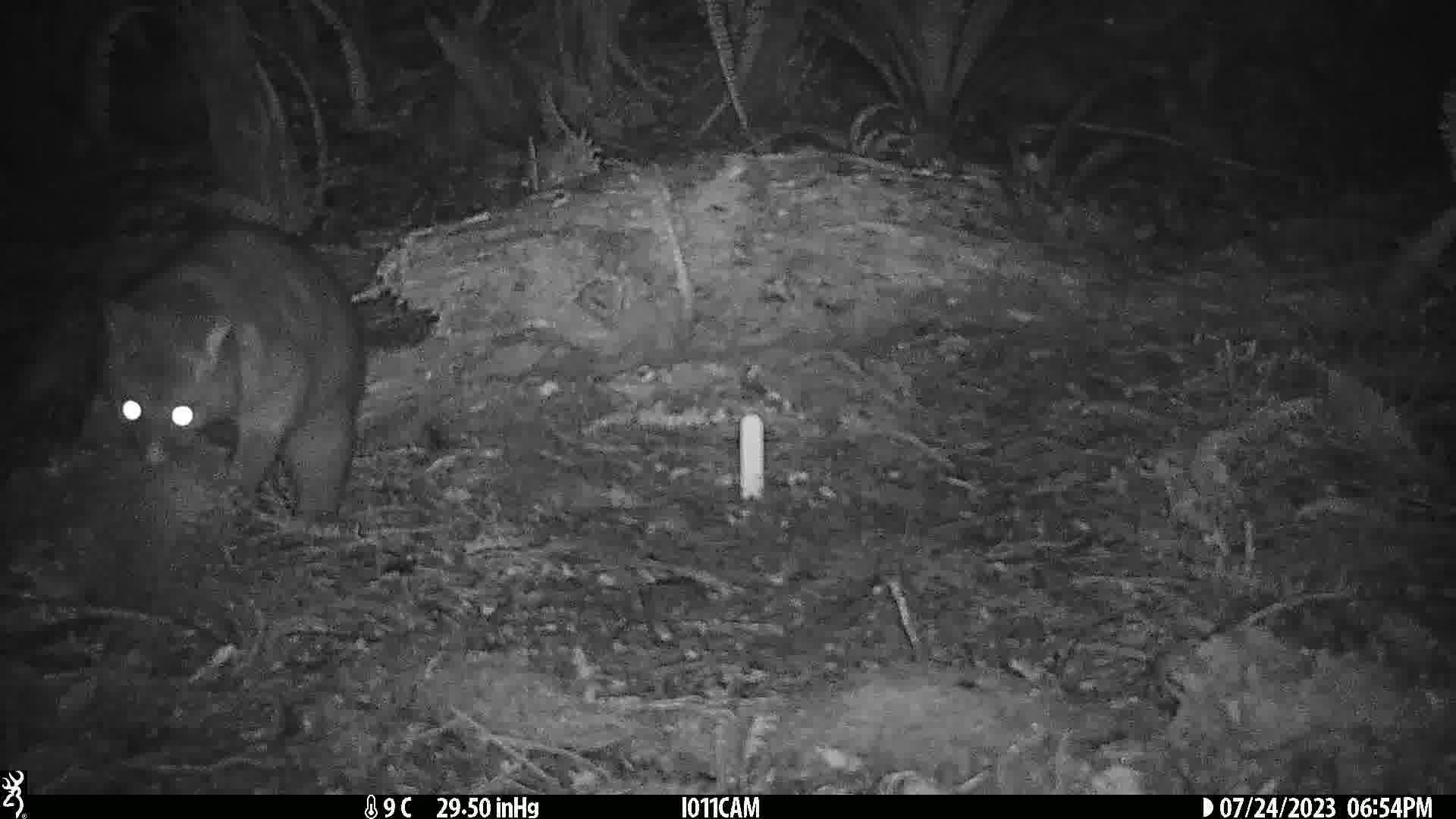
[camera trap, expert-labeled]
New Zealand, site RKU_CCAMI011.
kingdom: Animalia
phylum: Chordata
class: Mammalia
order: Diprotodontia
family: Phalangeridae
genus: Trichosurus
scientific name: Trichosurus vulpecula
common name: common brushtail possum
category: possum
Possum (common brushtail possum) (Trichosurus vulpecula).